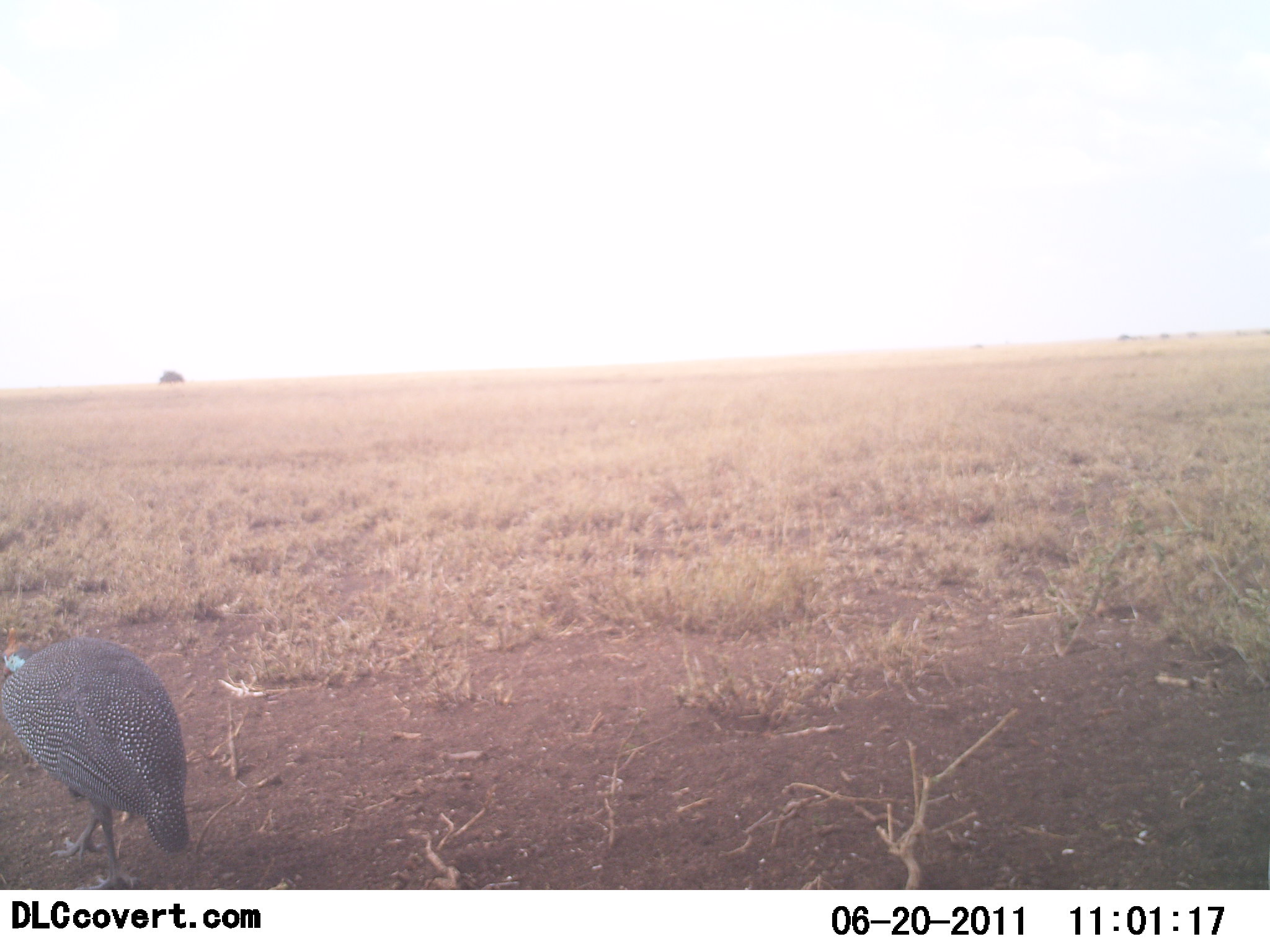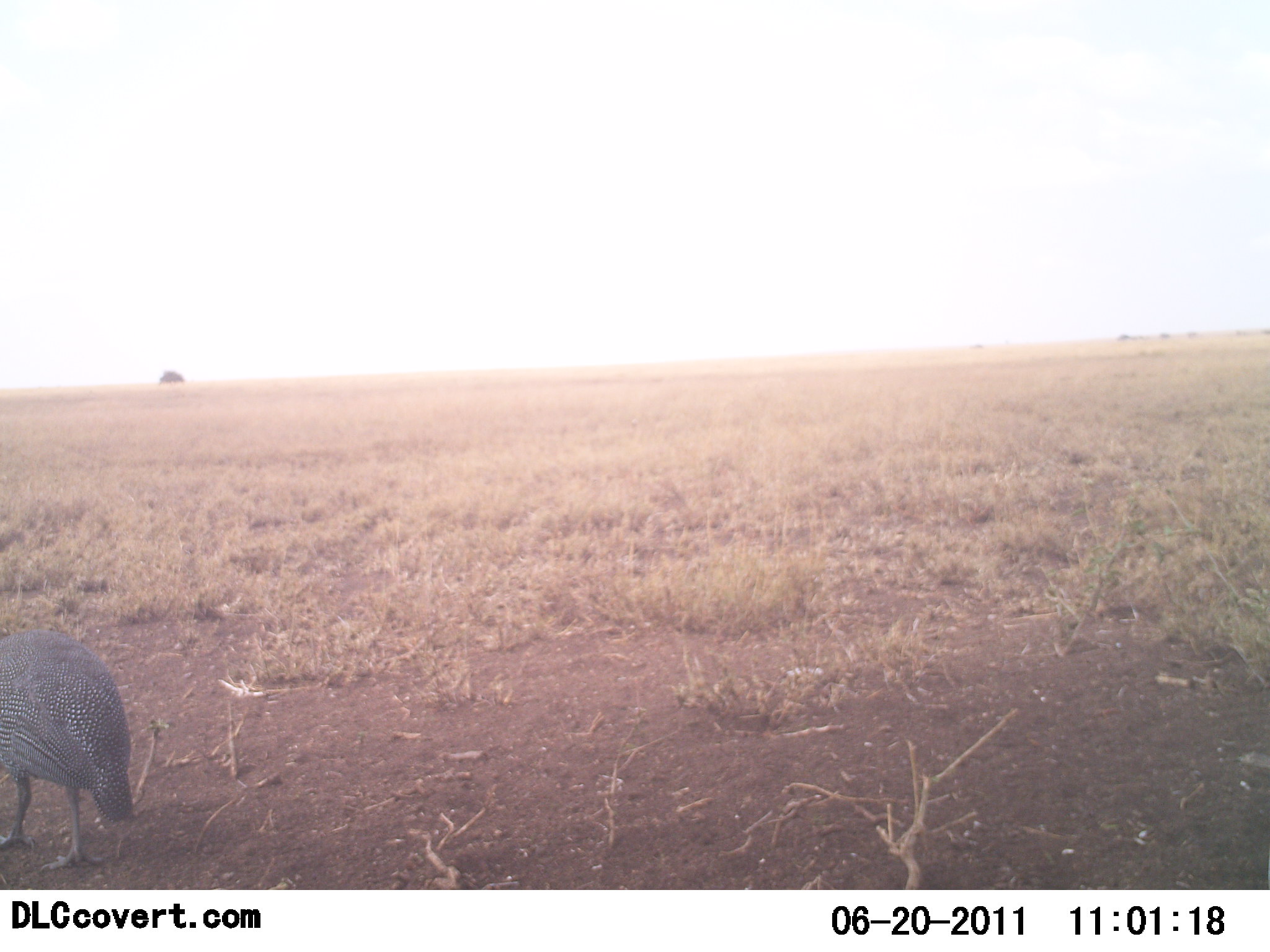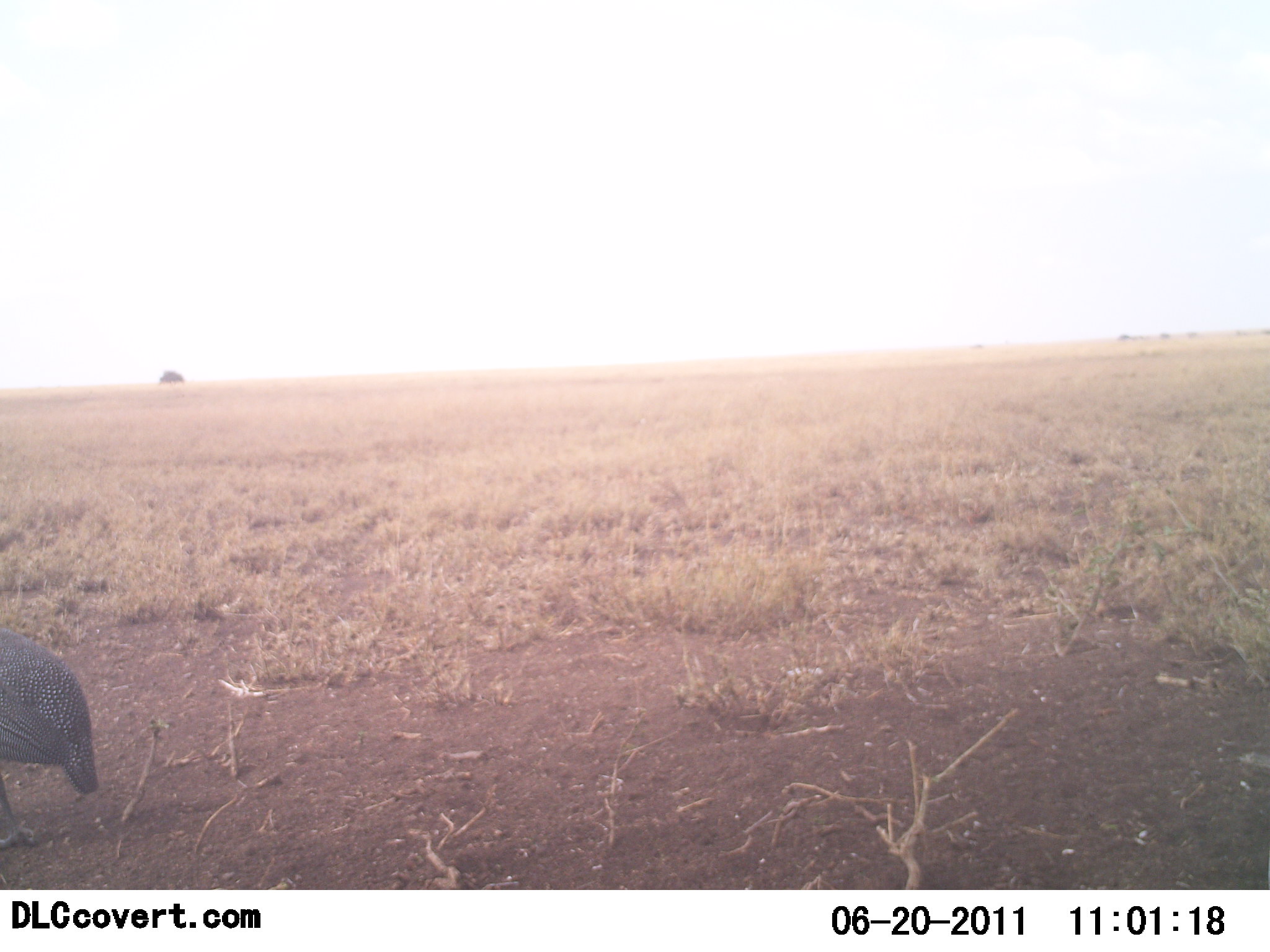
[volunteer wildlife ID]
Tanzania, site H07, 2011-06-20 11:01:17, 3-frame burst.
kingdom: Animalia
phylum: Chordata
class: Aves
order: Galliformes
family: Numididae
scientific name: Numididae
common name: guinea fowl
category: guineafowl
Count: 1.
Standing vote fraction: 8%.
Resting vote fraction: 0%.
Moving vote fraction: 85%.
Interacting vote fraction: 0%.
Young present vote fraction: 0%.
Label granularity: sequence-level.